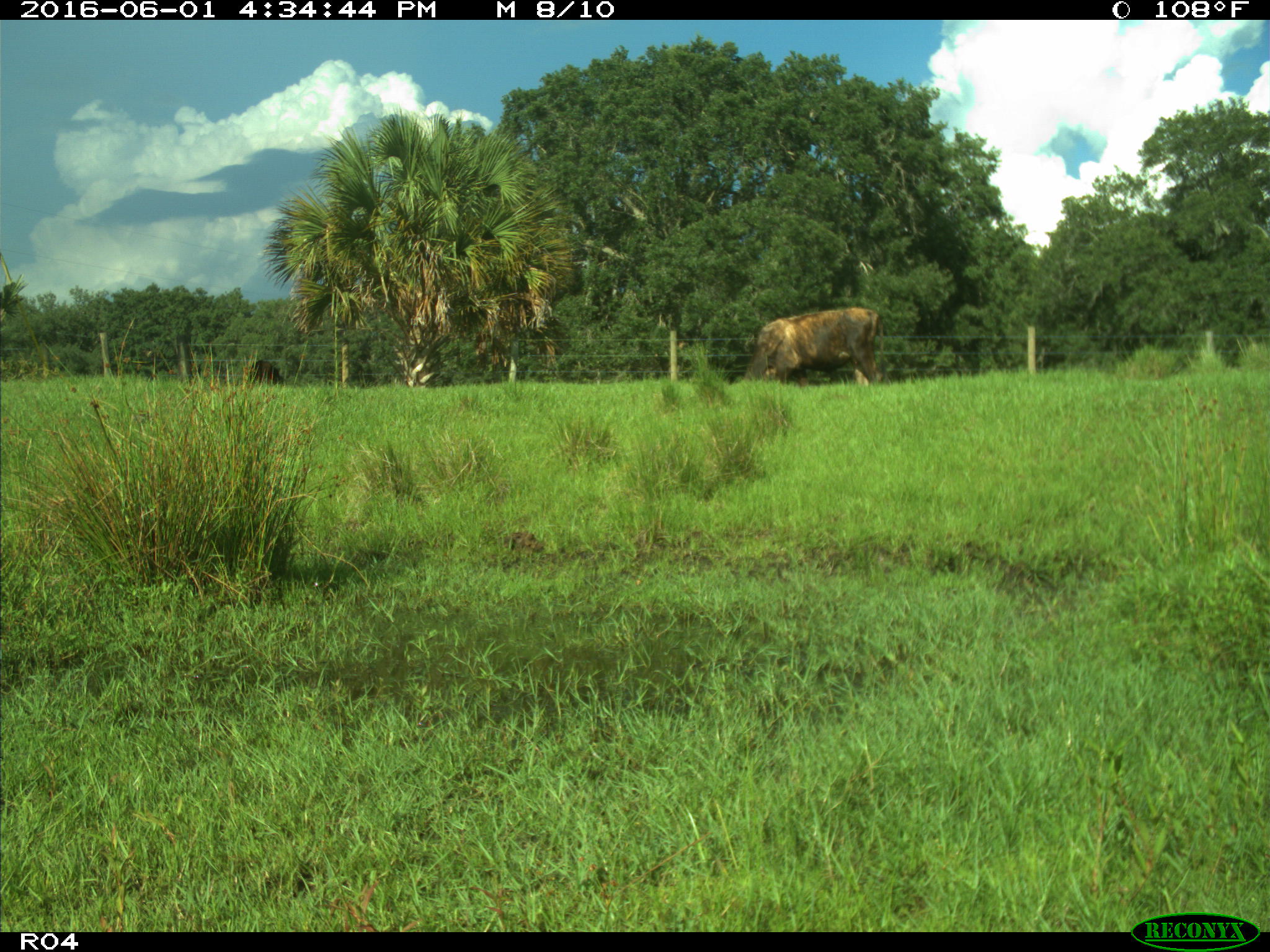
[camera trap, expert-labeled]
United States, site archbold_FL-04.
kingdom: Animalia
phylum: Chordata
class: Mammalia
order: Artiodactyla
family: Bovidae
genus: Bos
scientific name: Bos taurus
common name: domestic cow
Bos taurus (domestic cow).